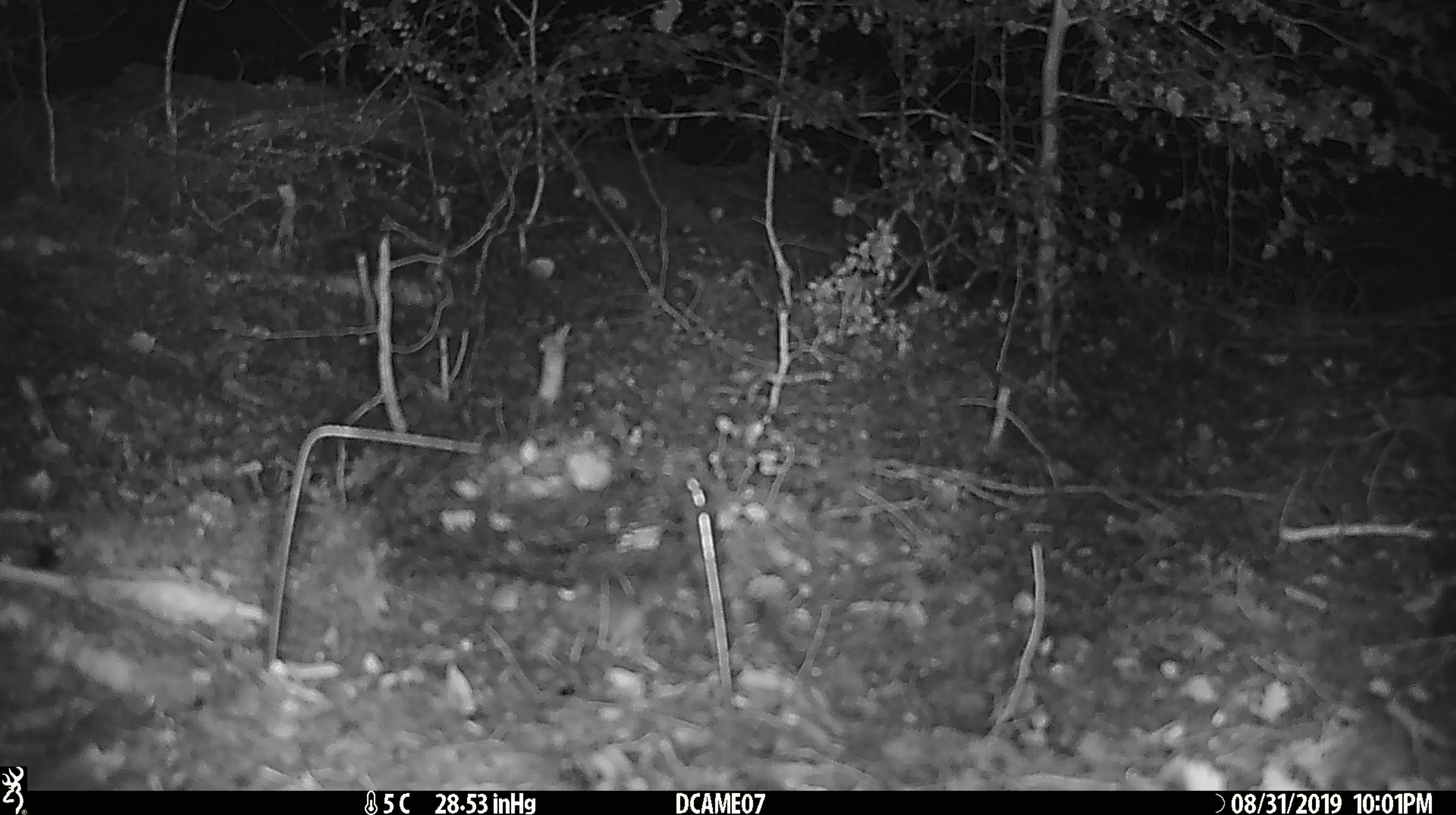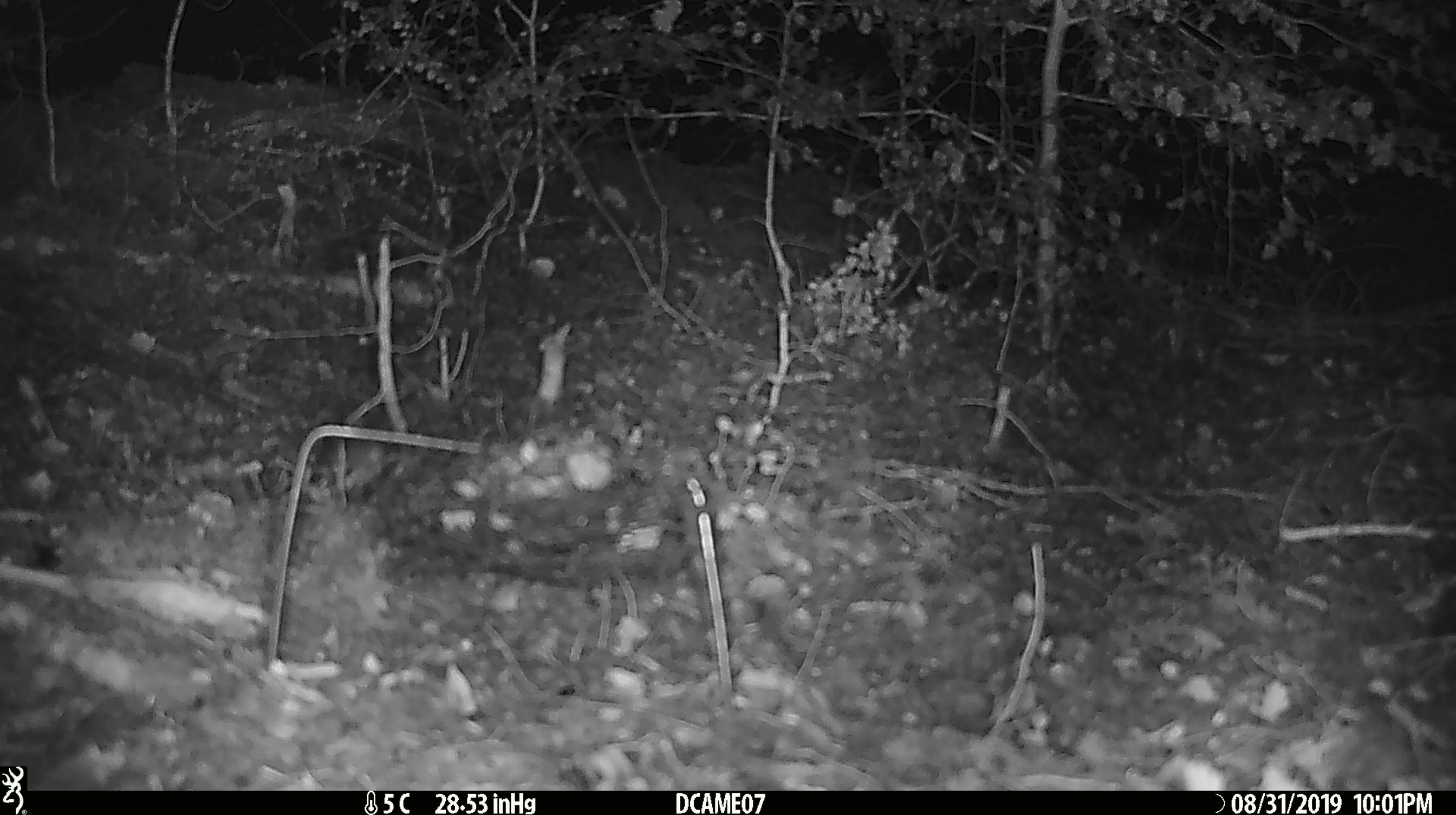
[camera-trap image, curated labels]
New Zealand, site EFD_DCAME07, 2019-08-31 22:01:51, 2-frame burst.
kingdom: Animalia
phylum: Chordata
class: Mammalia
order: Rodentia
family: Muridae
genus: Mus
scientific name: Mus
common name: mouse